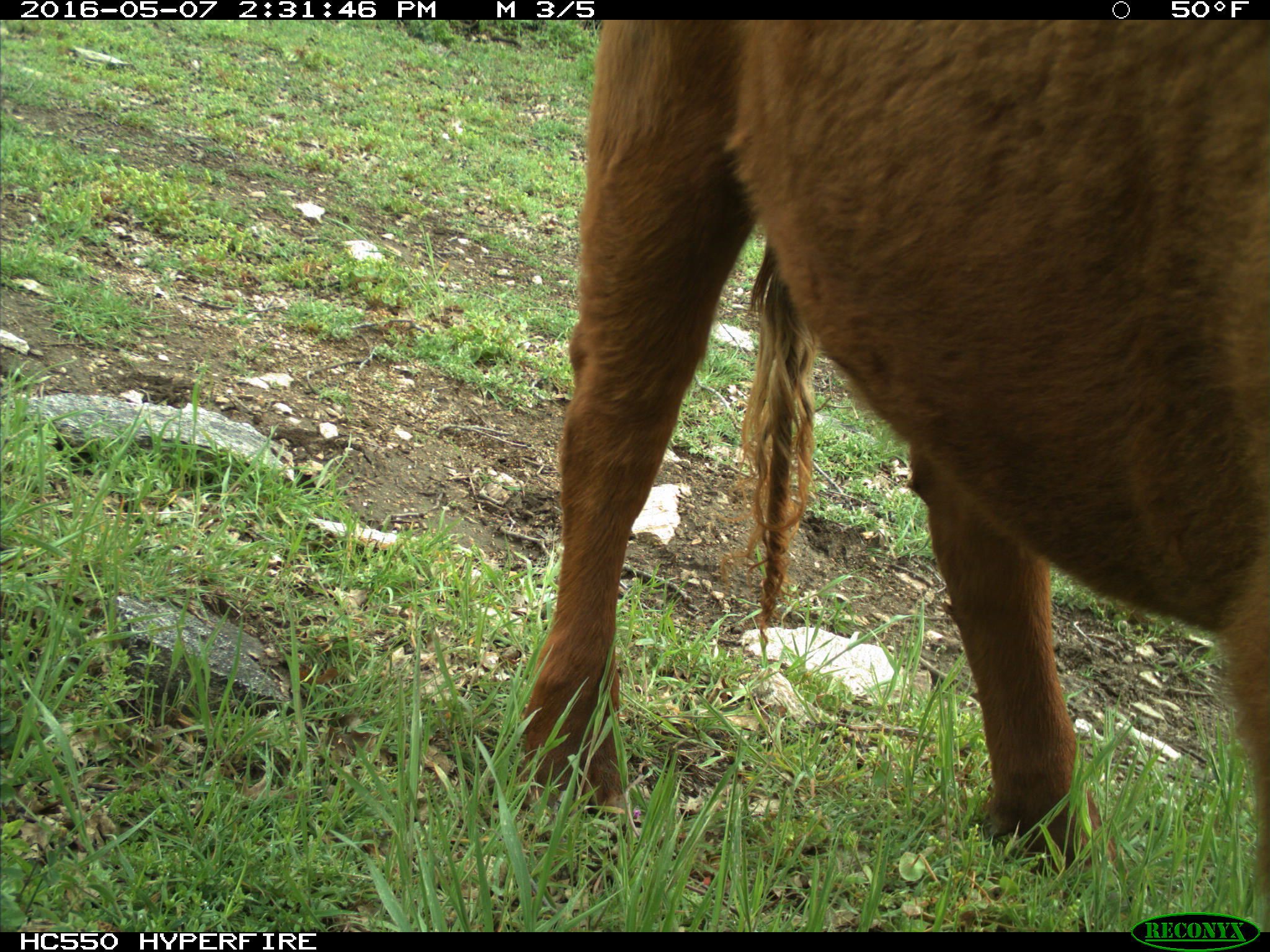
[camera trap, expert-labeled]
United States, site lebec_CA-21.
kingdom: Animalia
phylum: Chordata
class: Mammalia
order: Artiodactyla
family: Bovidae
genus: Bos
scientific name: Bos taurus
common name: domestic cow